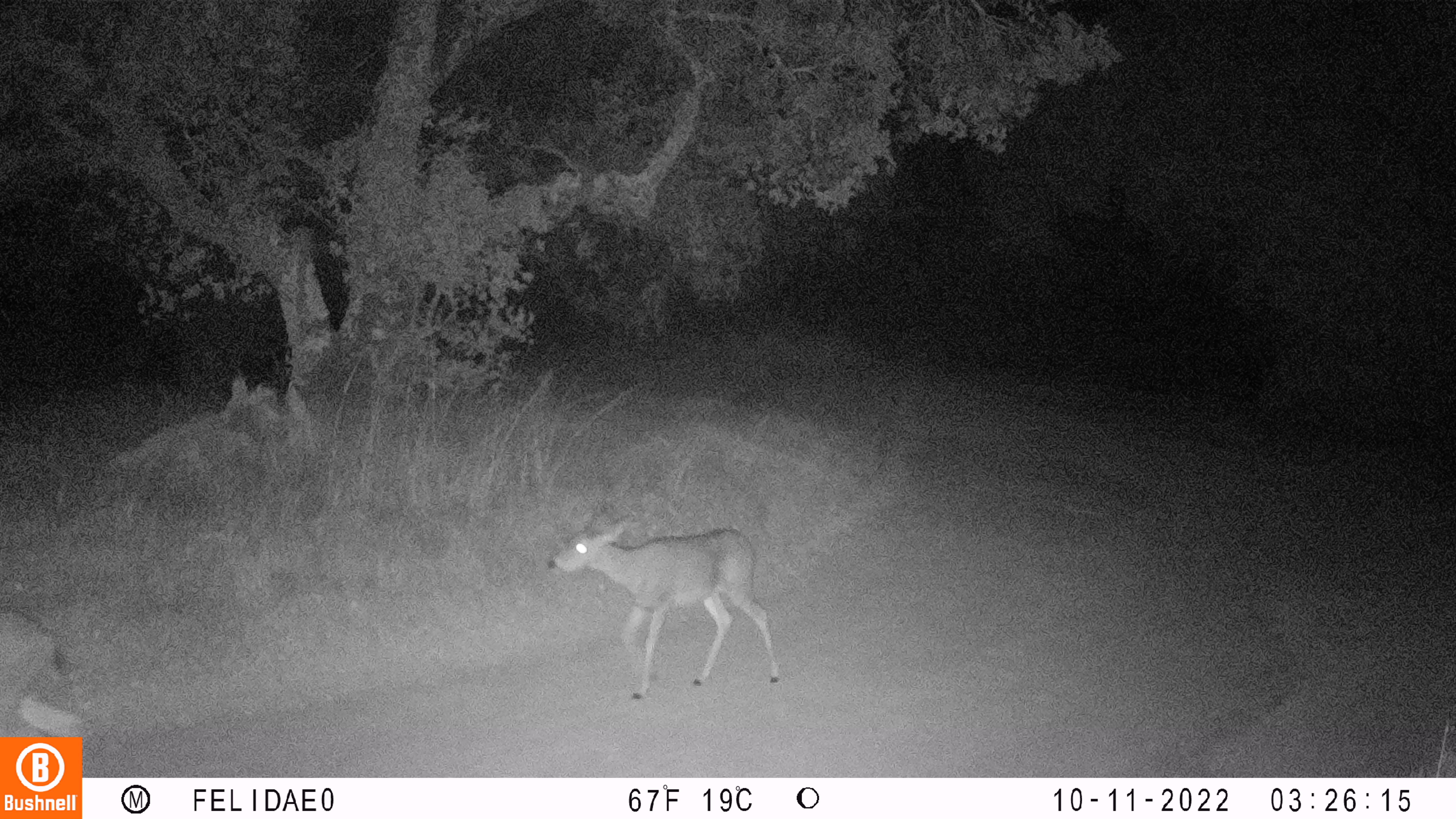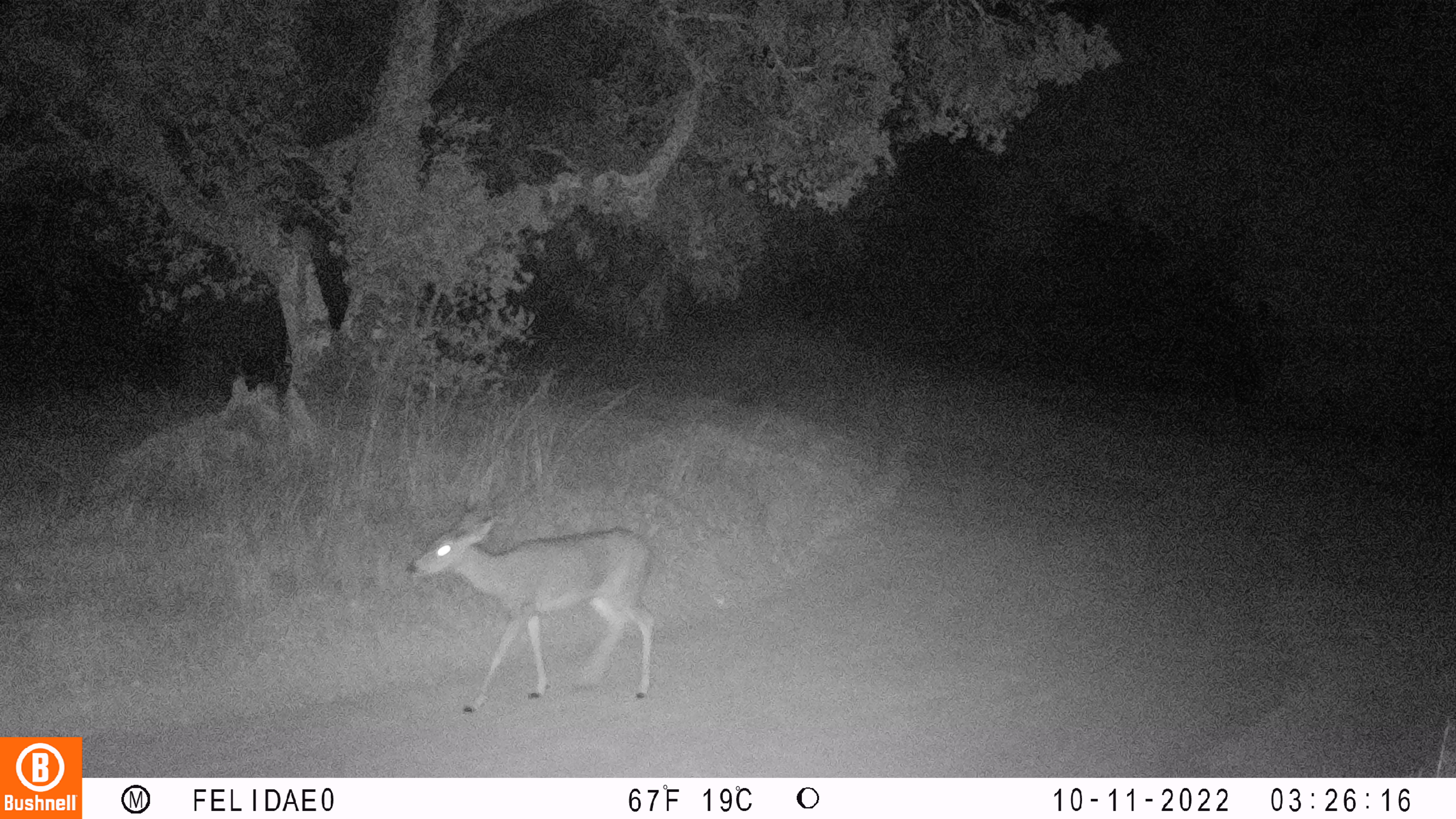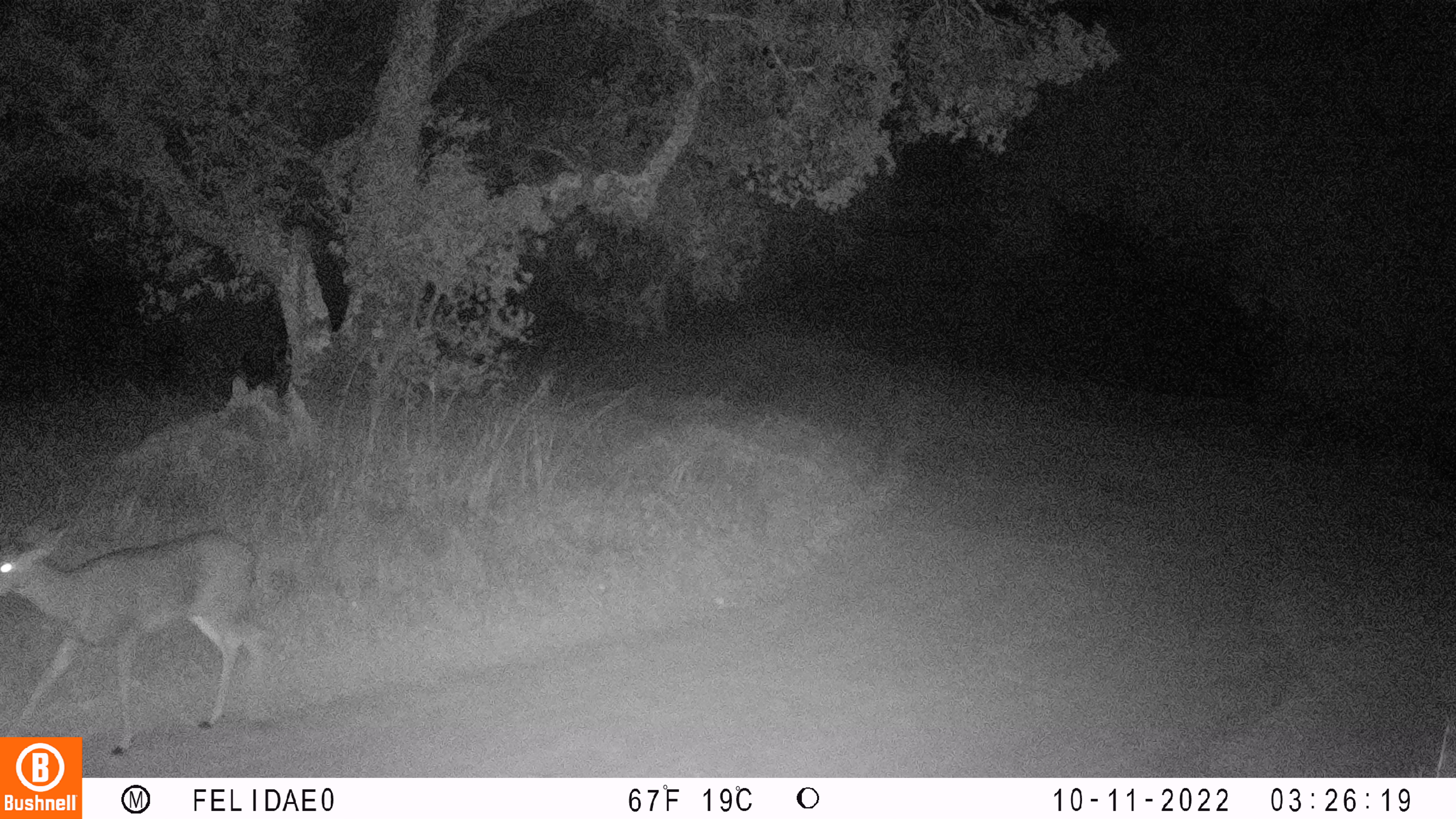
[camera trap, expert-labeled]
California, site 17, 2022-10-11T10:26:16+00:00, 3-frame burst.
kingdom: Animalia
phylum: Chordata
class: Mammalia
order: Artiodactyla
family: Cervidae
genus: Odocoileus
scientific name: Odocoileus hemionus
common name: mule deer